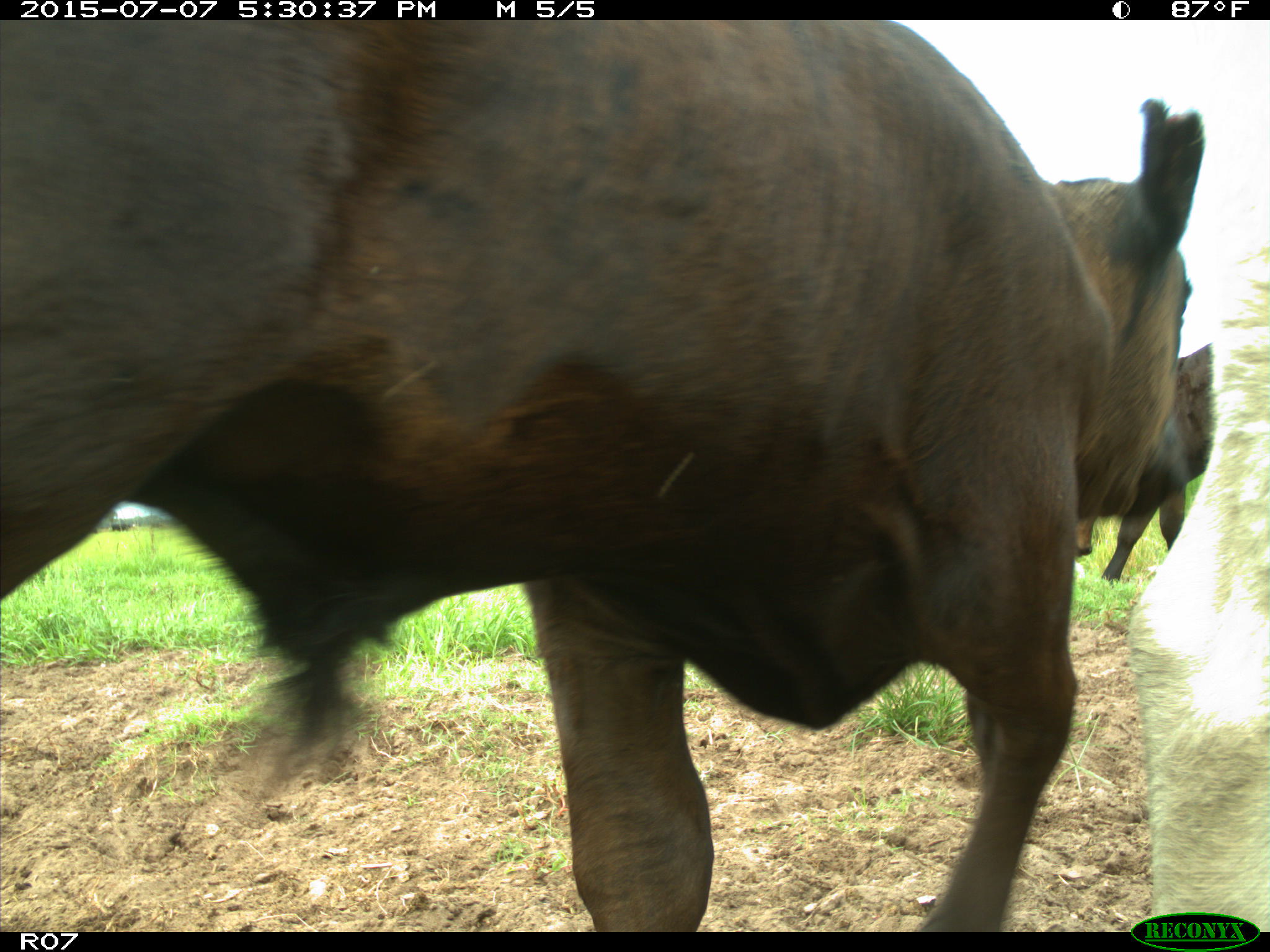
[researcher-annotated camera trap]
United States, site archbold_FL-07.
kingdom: Animalia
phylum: Chordata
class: Mammalia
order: Artiodactyla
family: Bovidae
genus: Bos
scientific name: Bos taurus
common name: domestic cow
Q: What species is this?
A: Bos taurus (domestic cow).